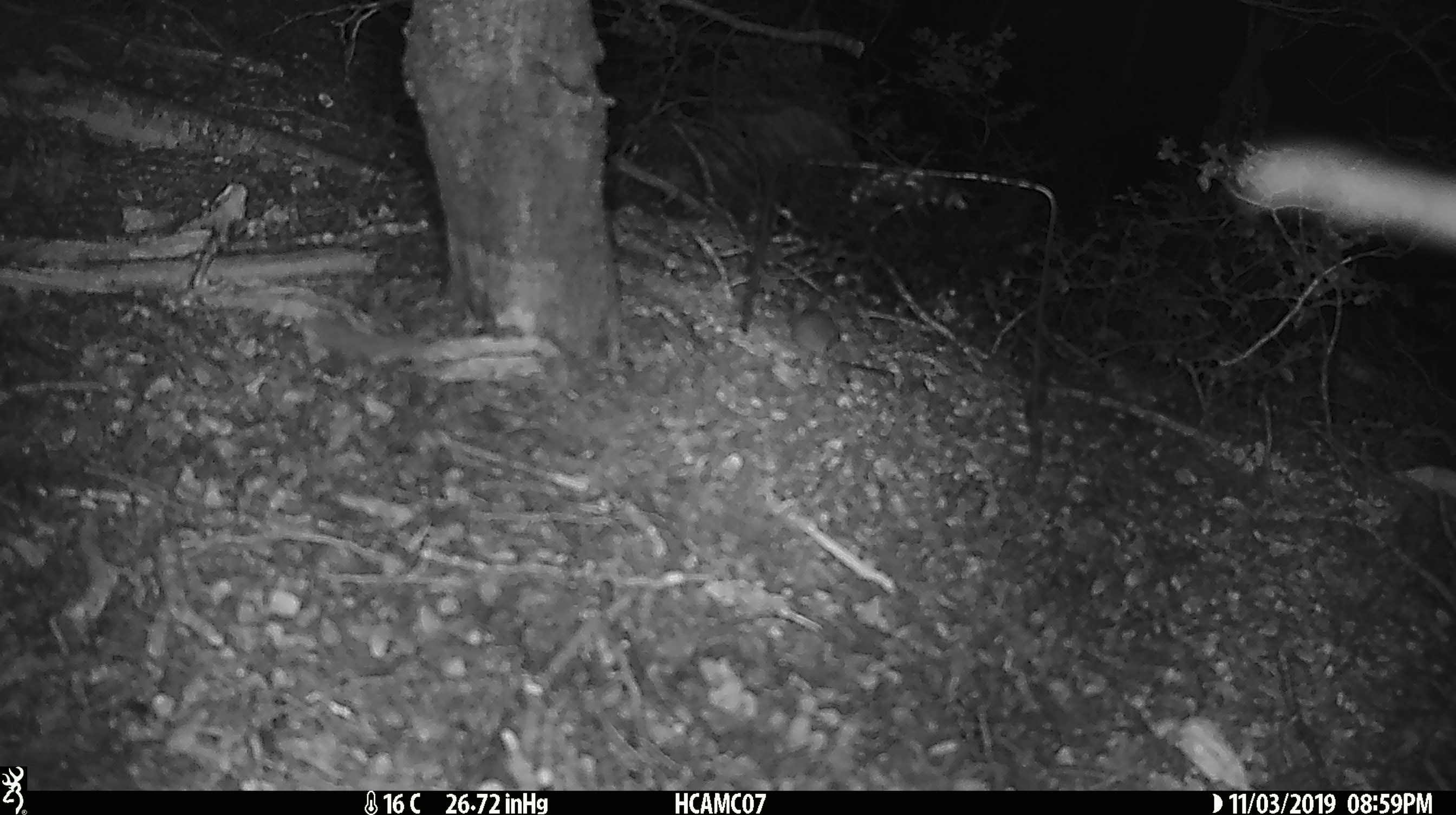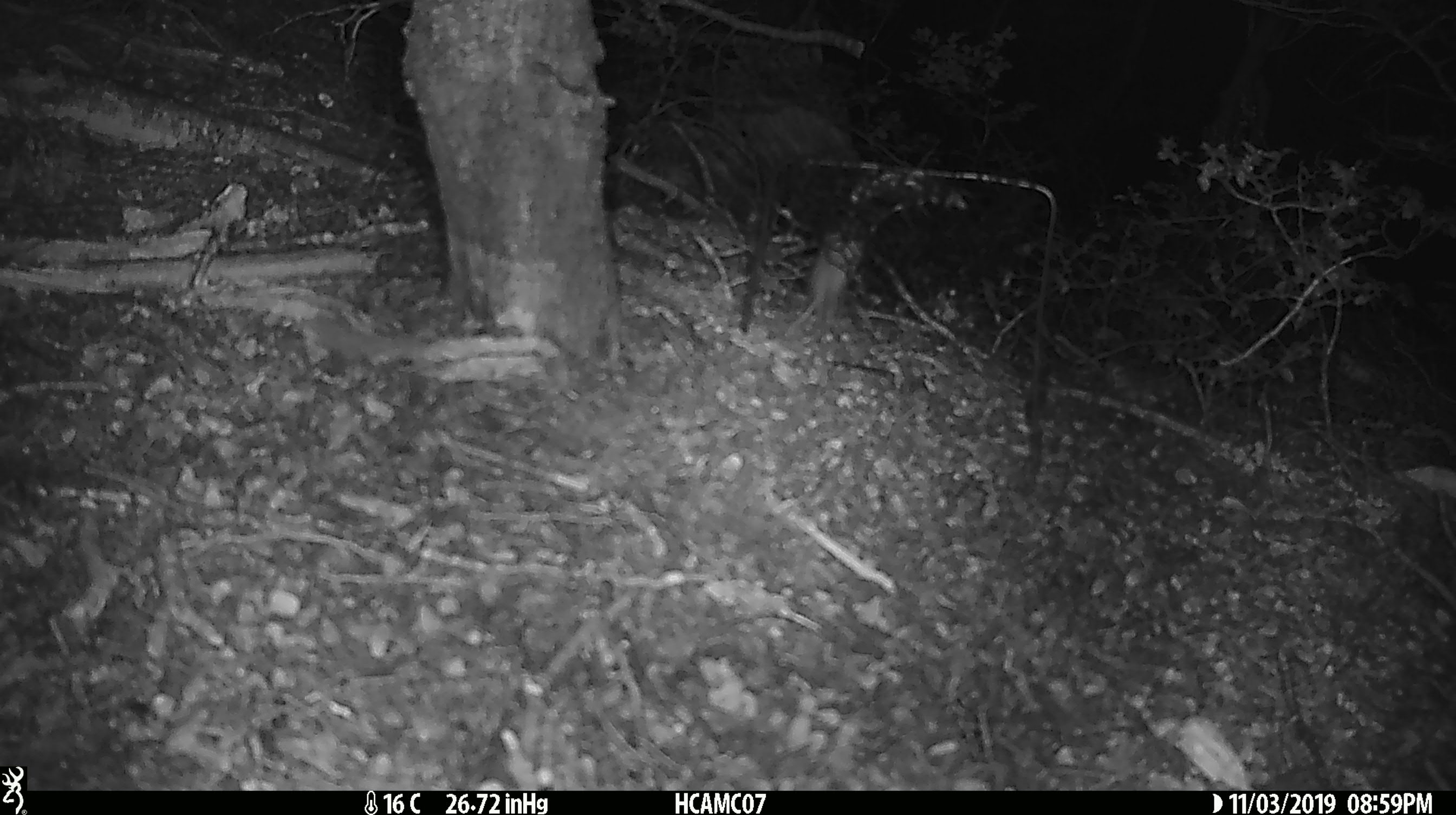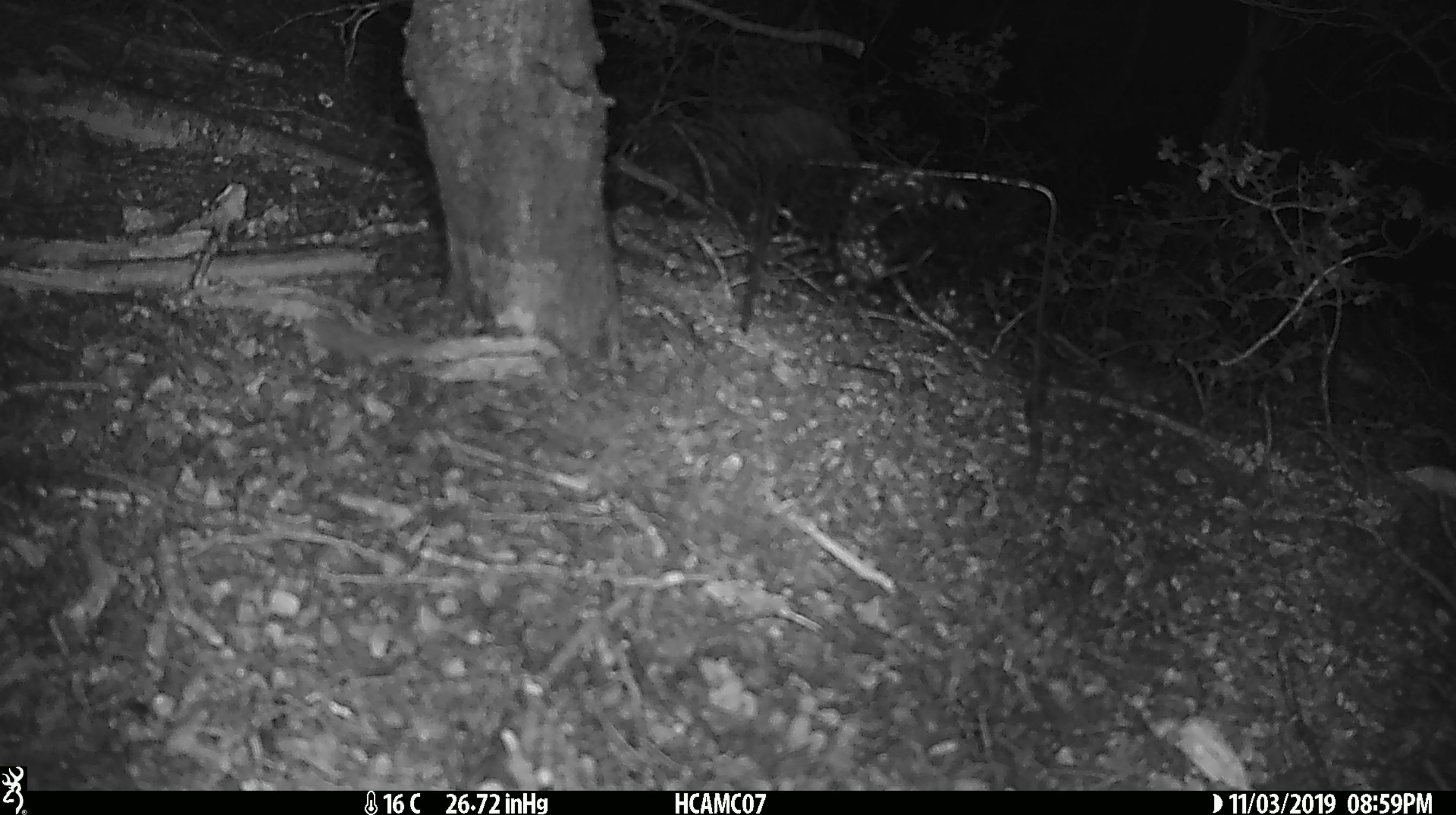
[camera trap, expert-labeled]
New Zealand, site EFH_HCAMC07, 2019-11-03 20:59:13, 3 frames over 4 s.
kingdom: Animalia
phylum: Chordata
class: Mammalia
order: Rodentia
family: Muridae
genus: Mus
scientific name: Mus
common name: mouse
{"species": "mouse (Mus)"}